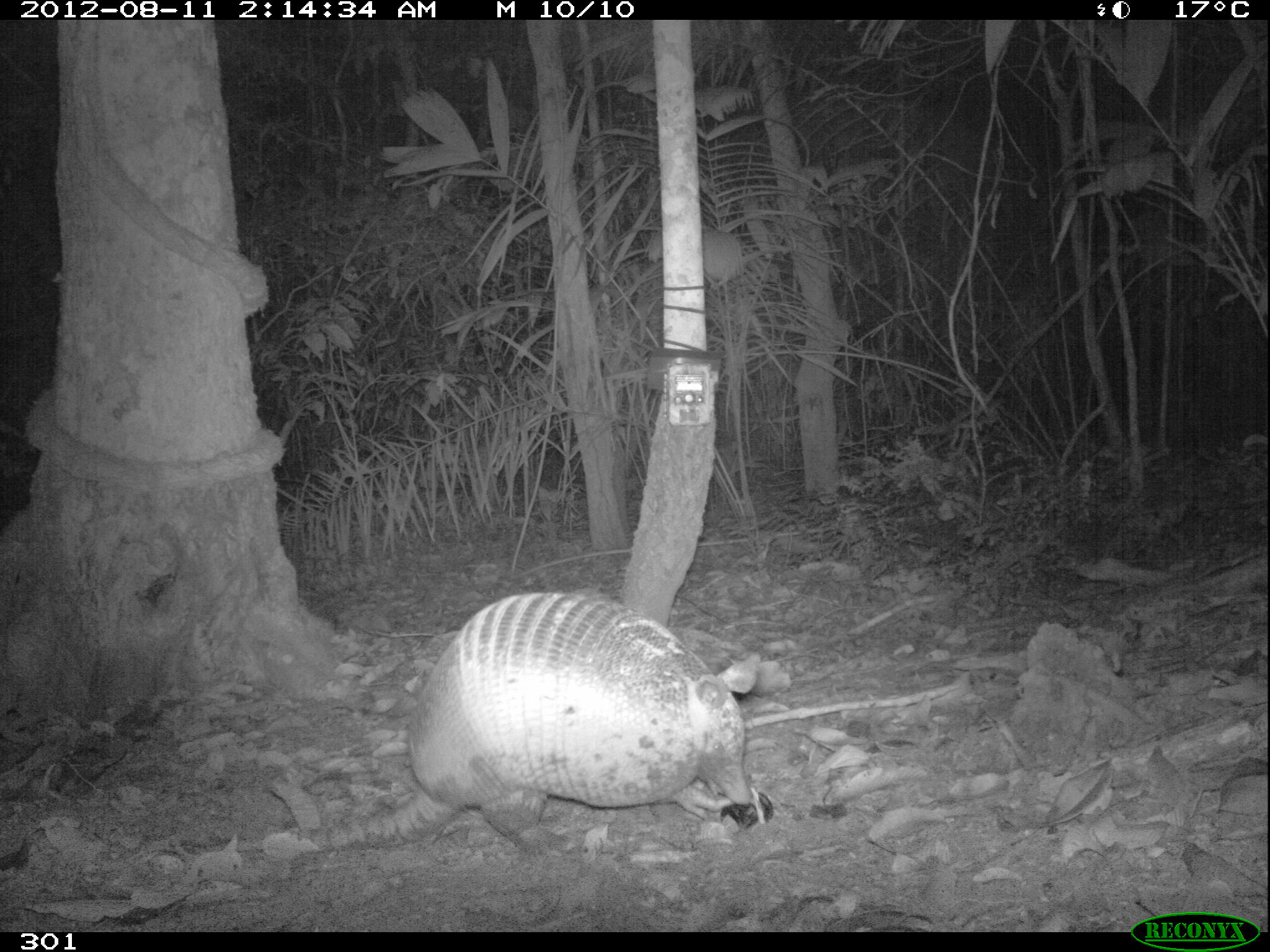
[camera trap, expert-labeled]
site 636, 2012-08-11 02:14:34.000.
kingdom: Animalia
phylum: Chordata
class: Mammalia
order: Cingulata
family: Dasypodidae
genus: Dasypus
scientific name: Dasypus novemcinctus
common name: nine-banded armadillo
Dasypus novemcinctus (nine-banded armadillo).